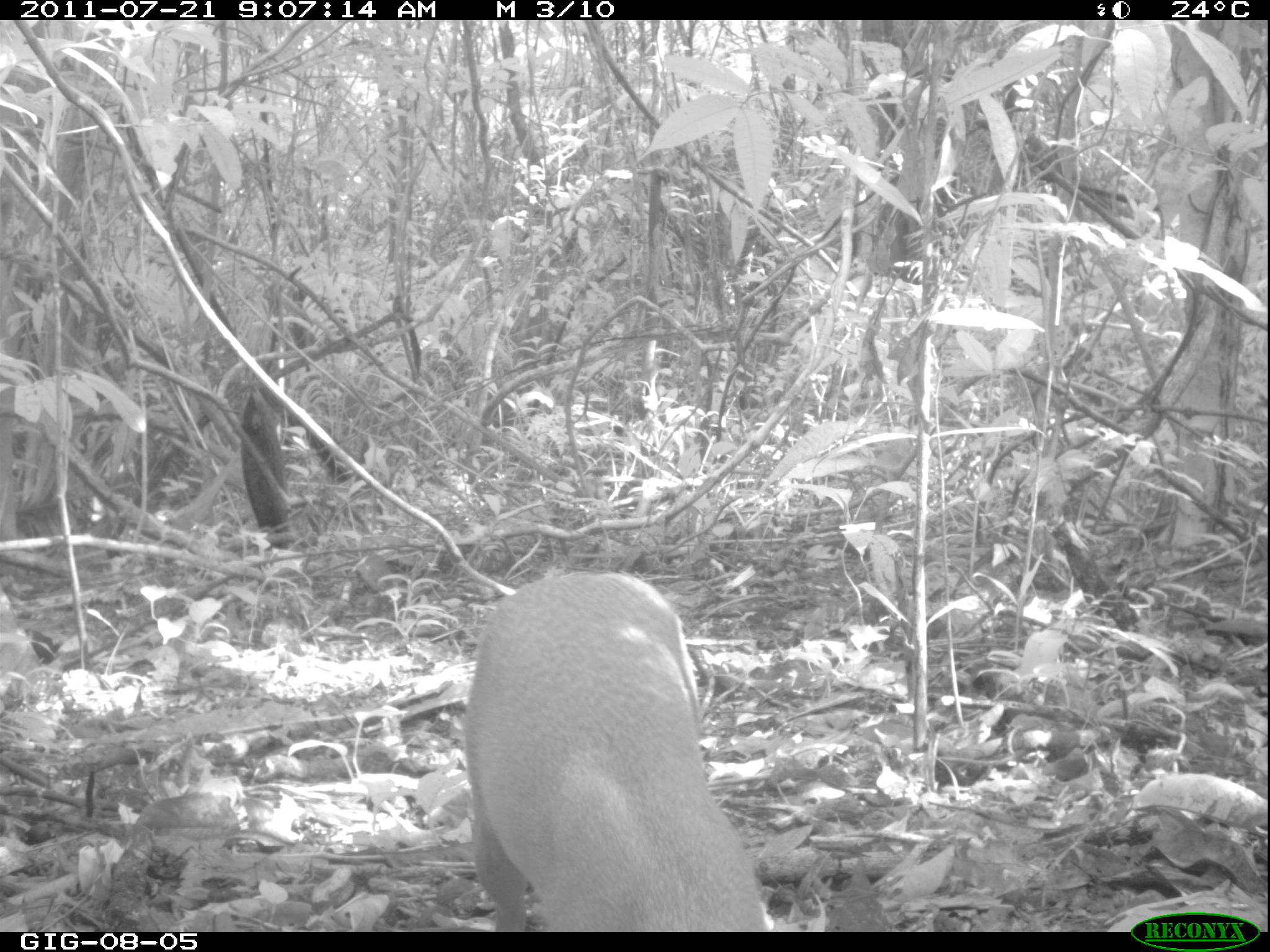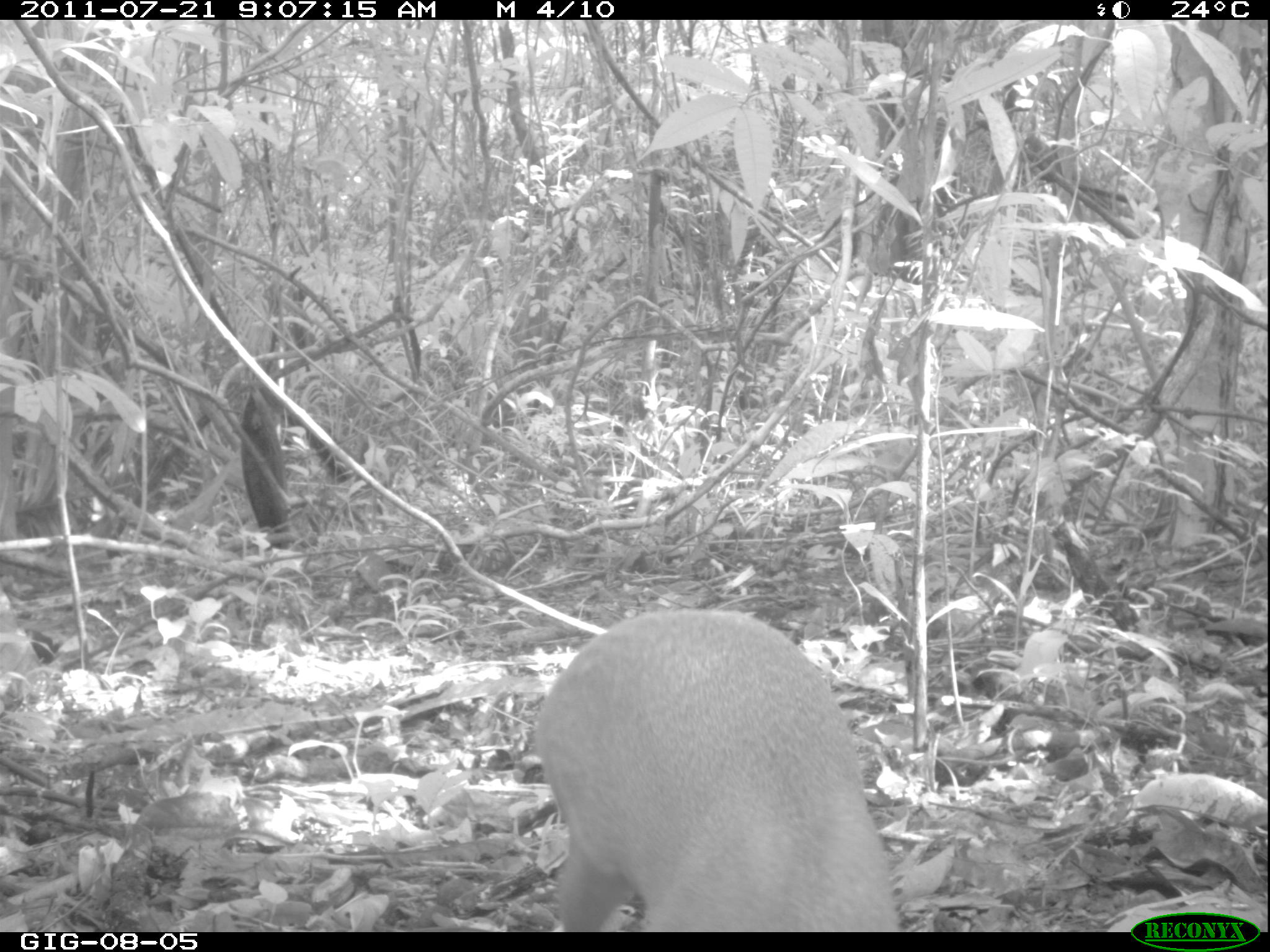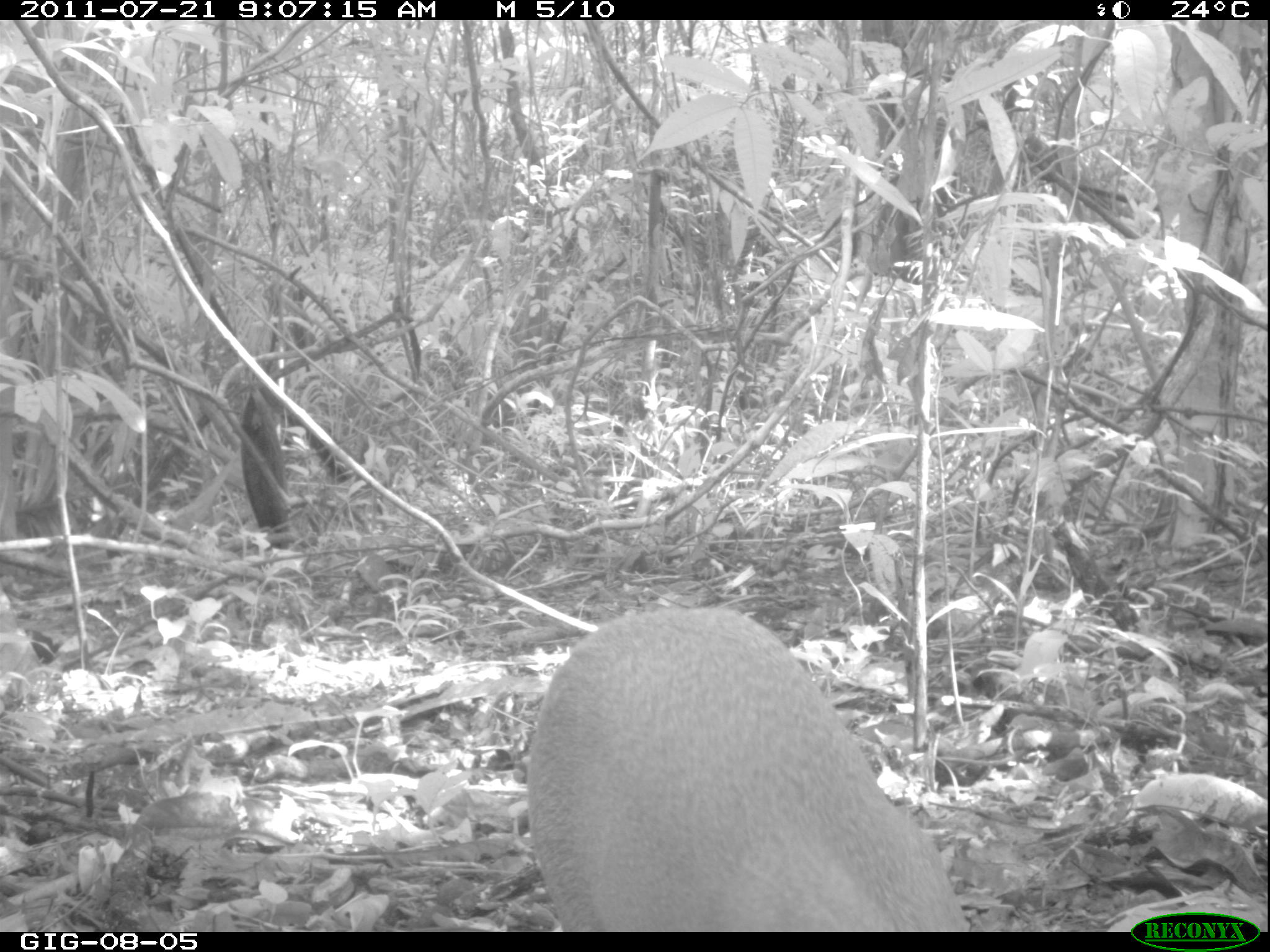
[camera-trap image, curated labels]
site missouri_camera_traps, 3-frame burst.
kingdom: Animalia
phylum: Chordata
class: Mammalia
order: Rodentia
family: Dasyproctidae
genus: Dasyprocta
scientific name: Dasyprocta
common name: agouti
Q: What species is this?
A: Agouti (Dasyprocta).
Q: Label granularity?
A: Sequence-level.